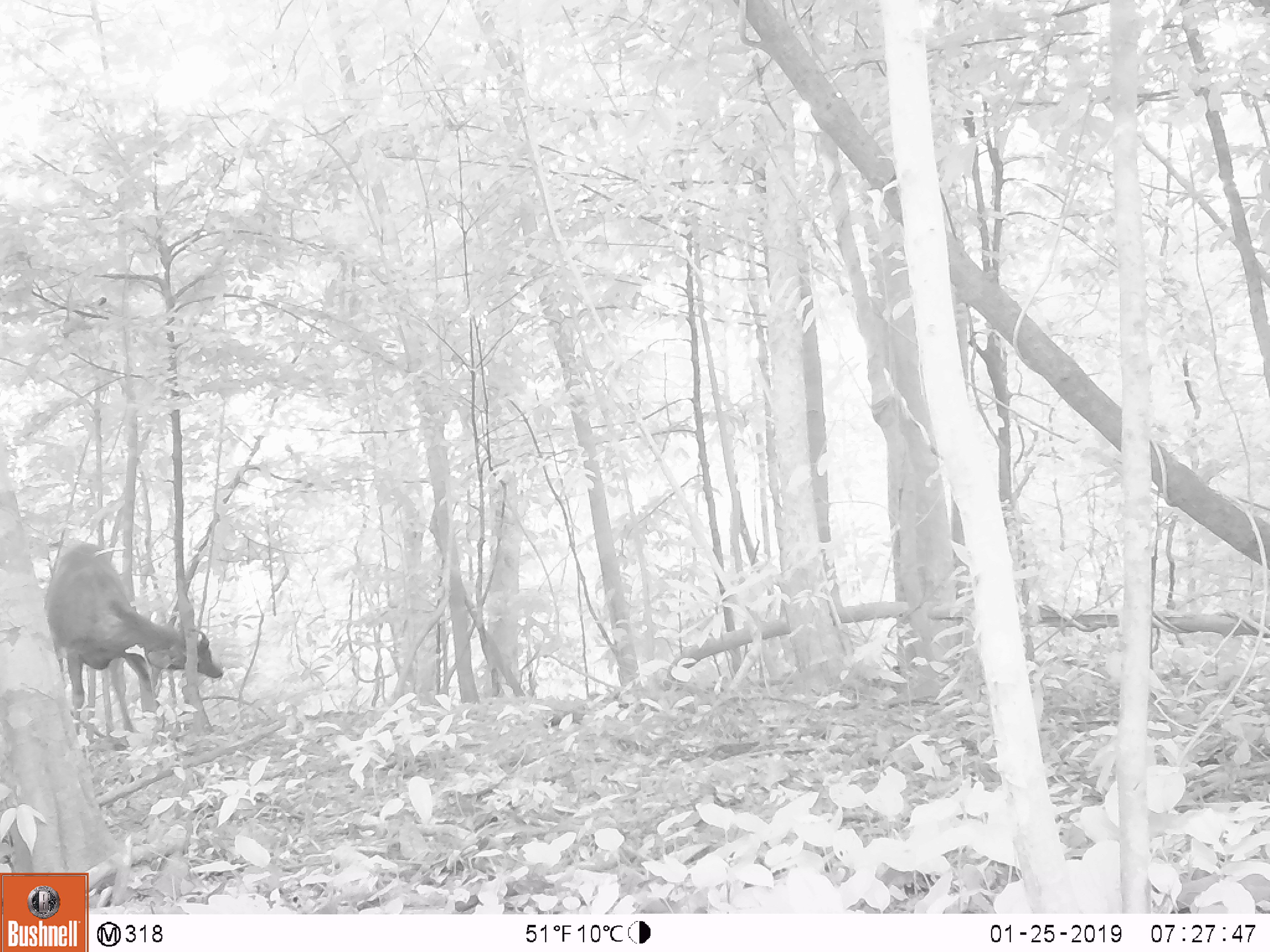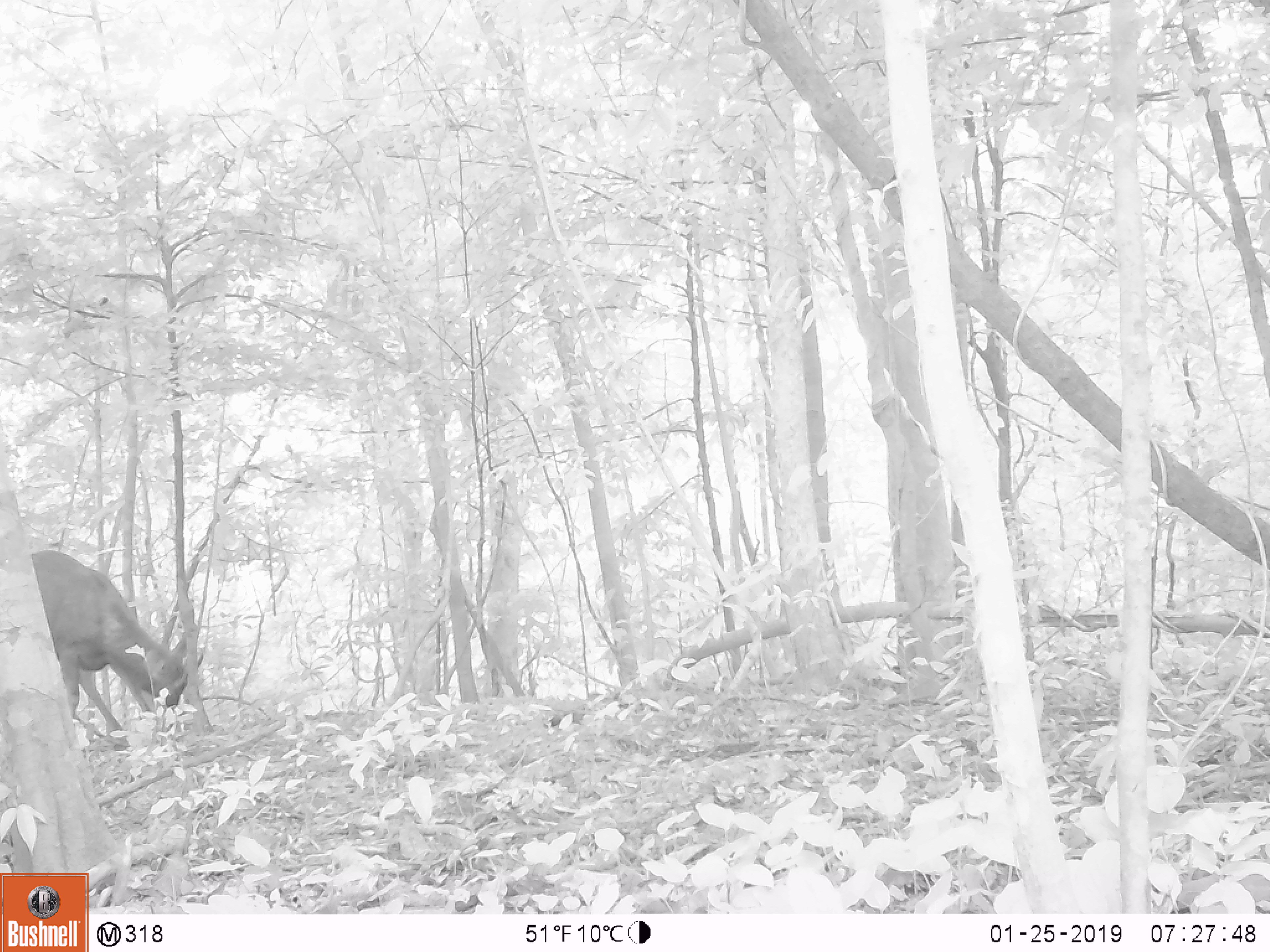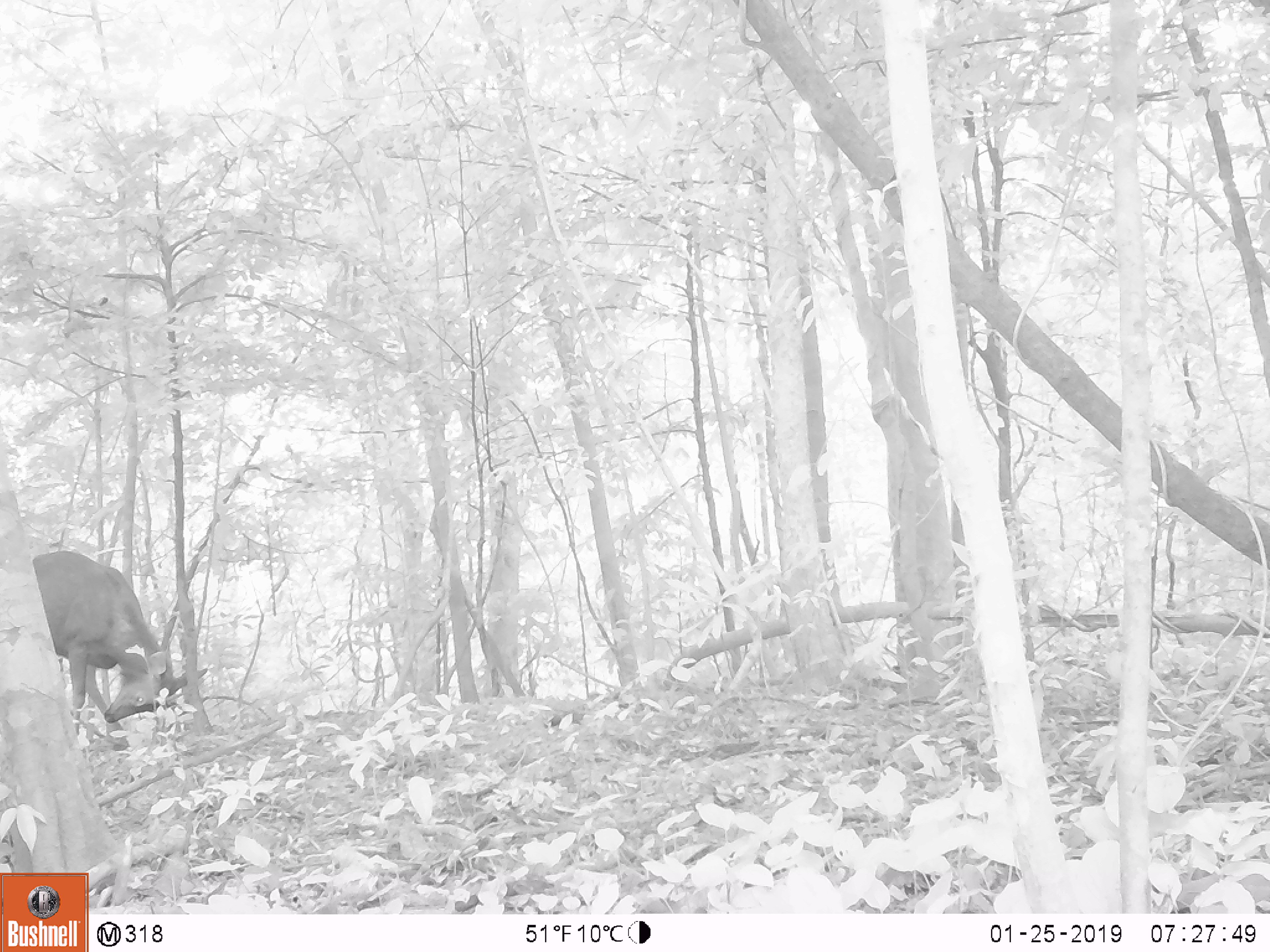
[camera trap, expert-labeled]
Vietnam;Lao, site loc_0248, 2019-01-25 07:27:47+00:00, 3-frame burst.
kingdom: Animalia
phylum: Chordata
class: Mammalia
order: Artiodactyla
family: Cervidae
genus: Rusa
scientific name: Rusa unicolor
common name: sambar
Sambar (Rusa unicolor). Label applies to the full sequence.